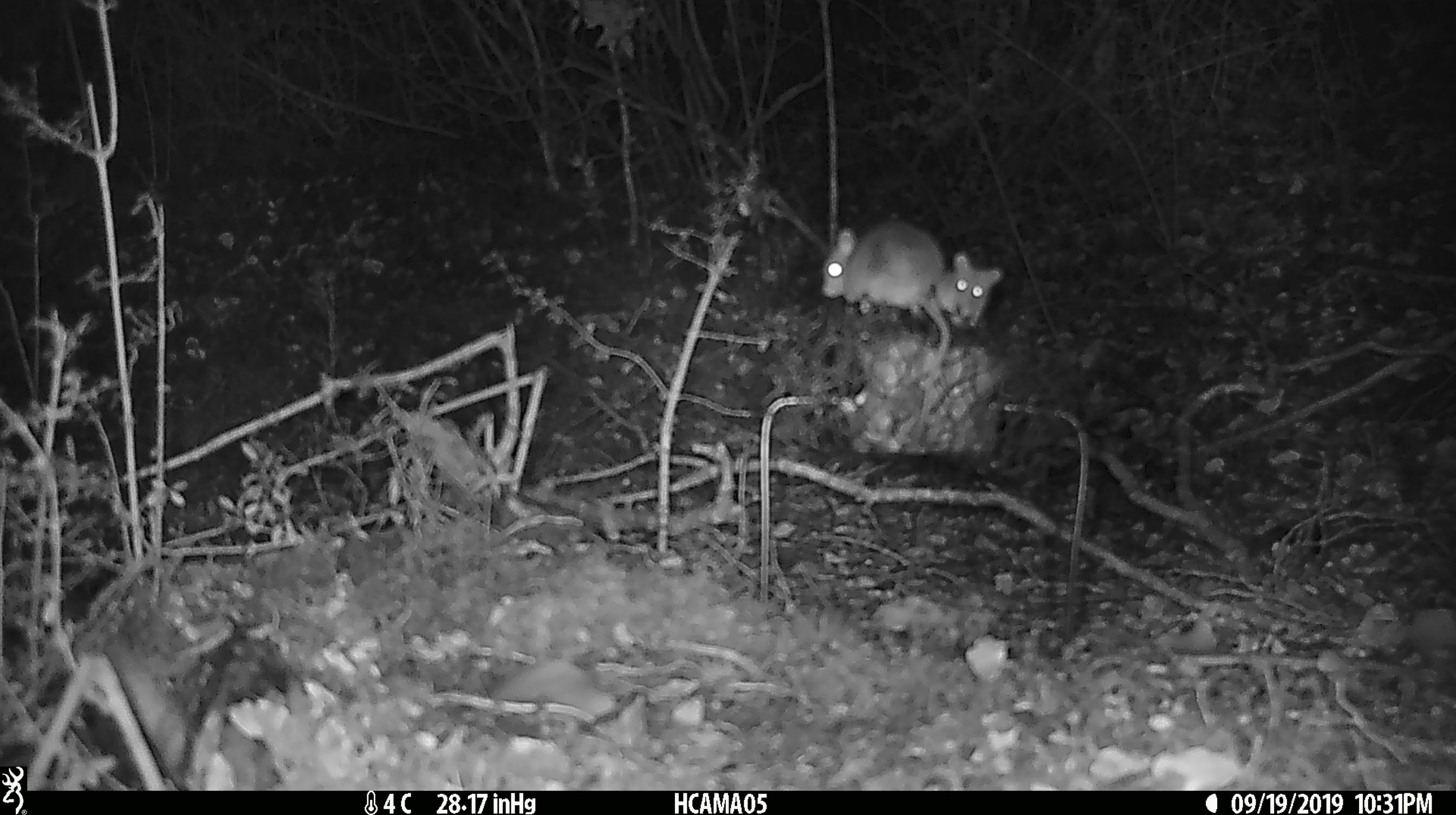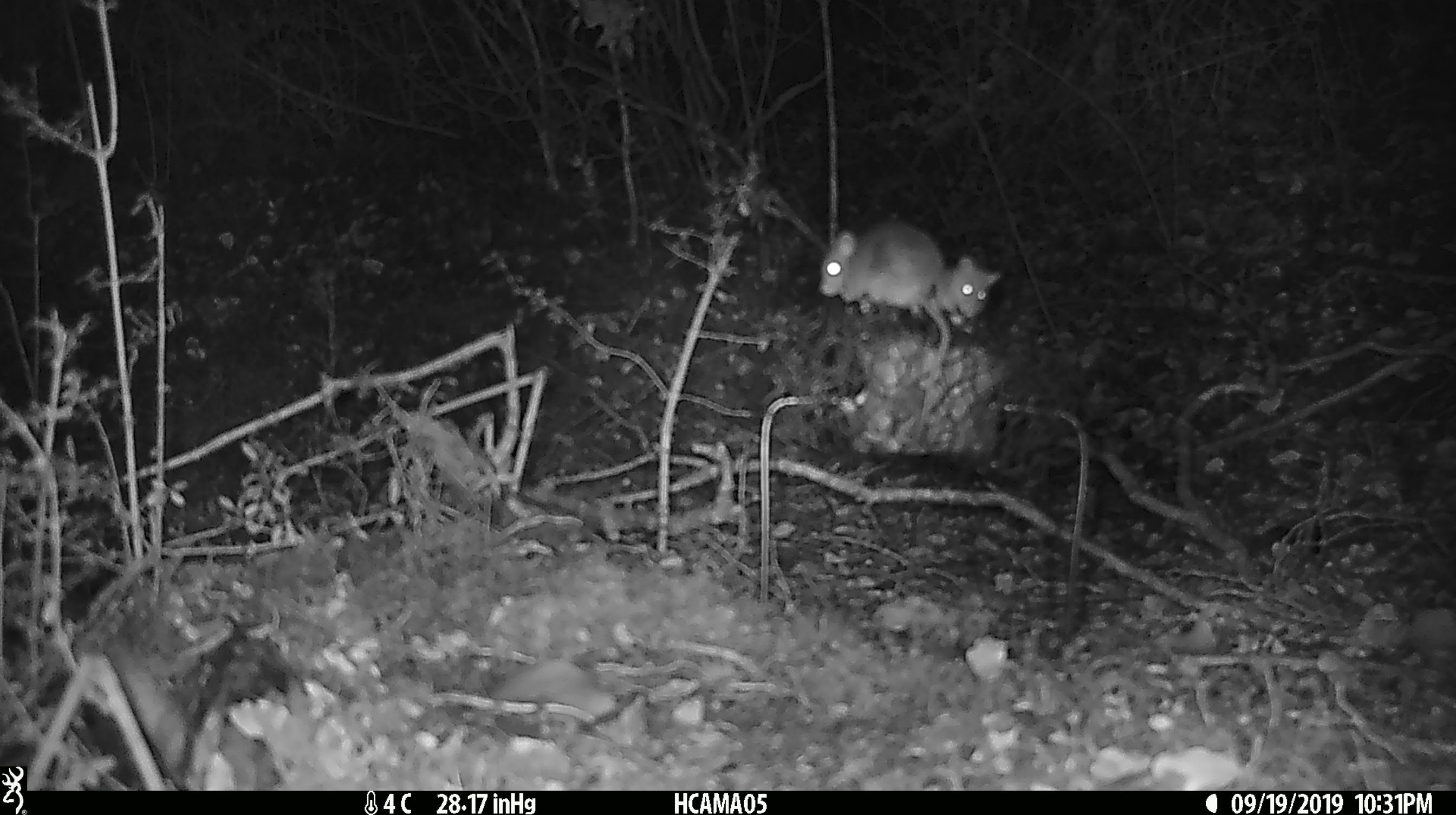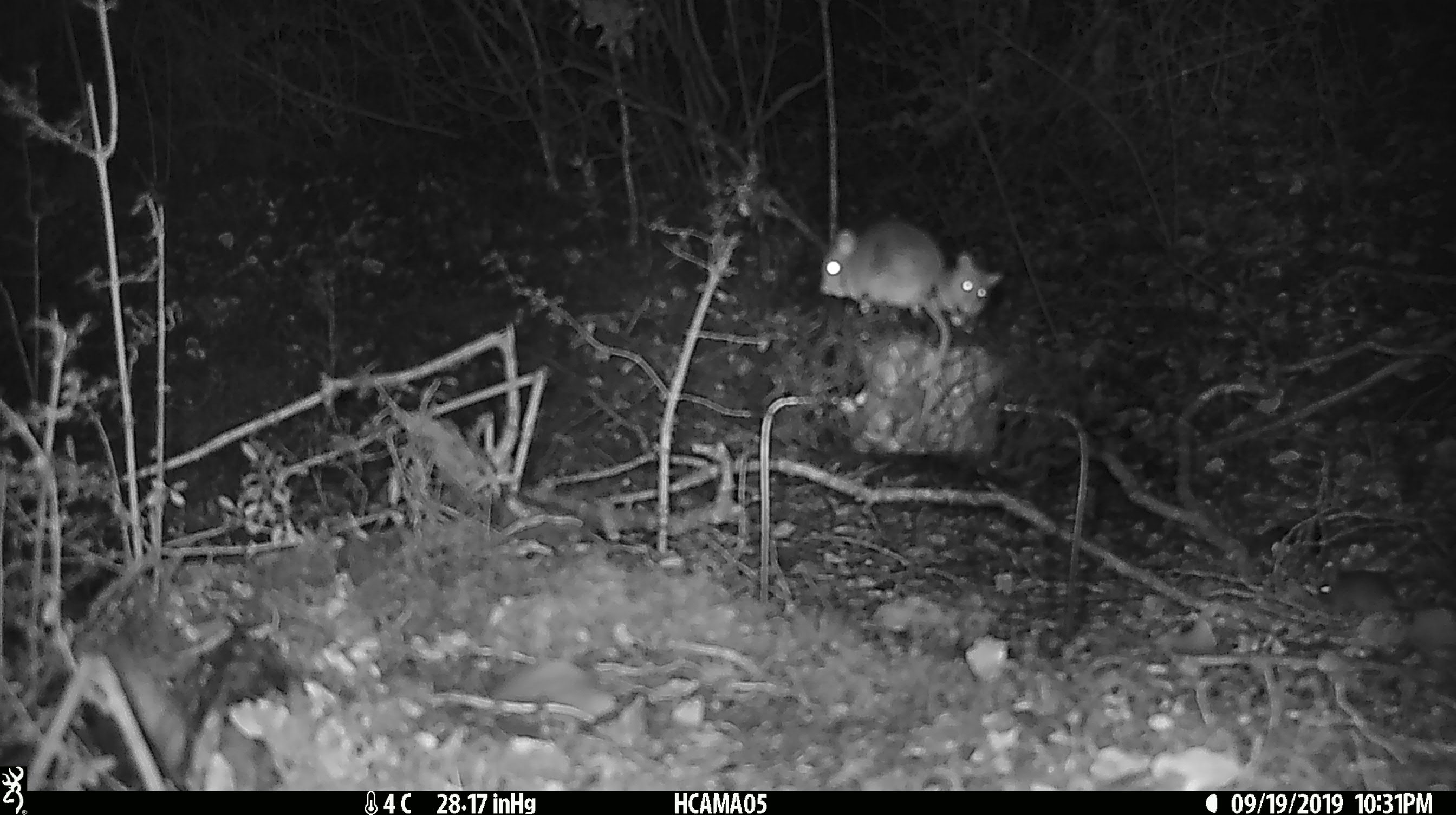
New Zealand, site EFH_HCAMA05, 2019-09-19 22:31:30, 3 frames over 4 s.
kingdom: Animalia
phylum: Chordata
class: Mammalia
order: Rodentia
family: Muridae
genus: Mus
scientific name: Mus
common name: mouse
Mouse (Mus).